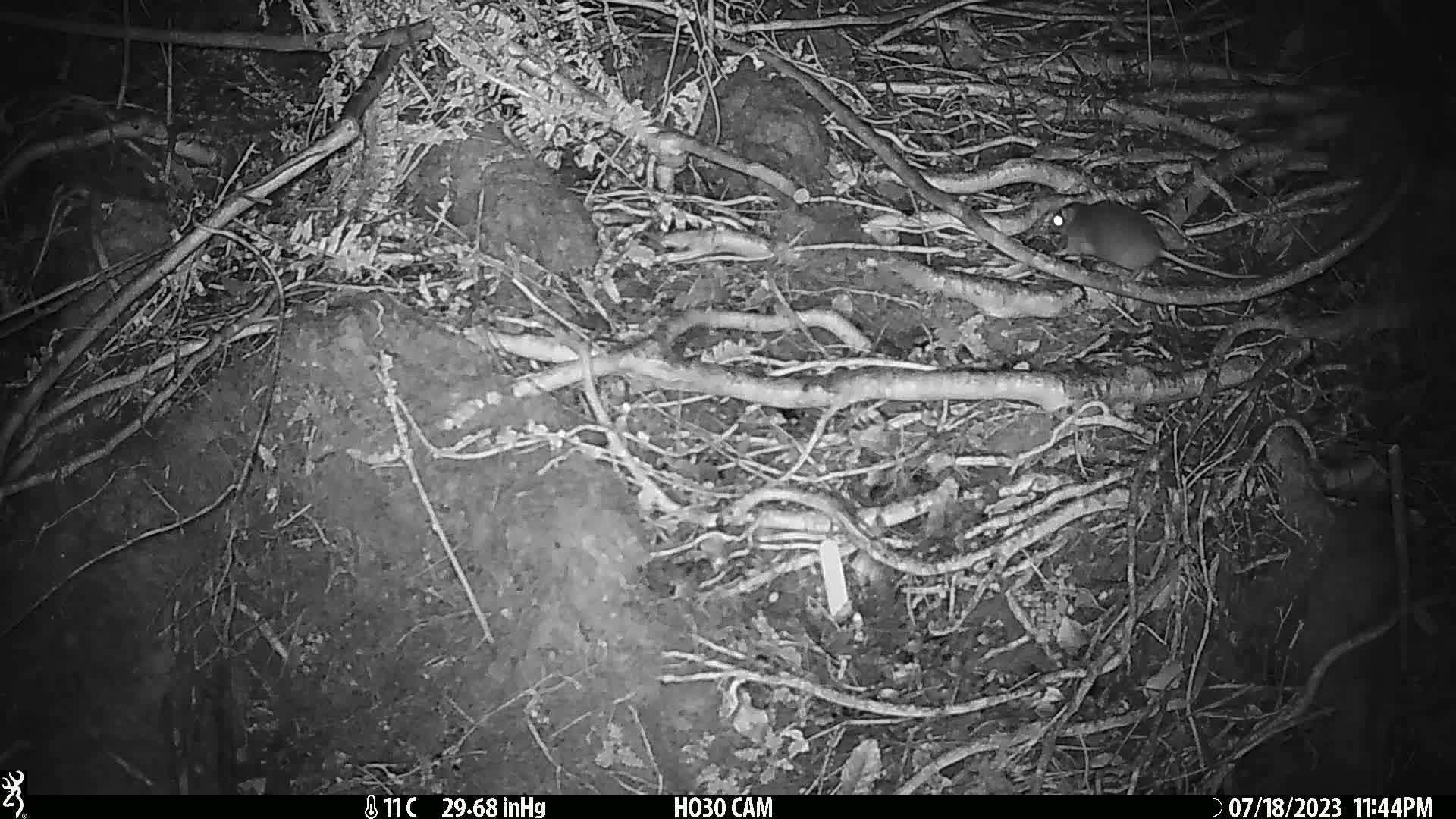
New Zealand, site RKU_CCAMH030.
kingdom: Animalia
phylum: Chordata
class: Mammalia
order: Rodentia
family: Muridae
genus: Rattus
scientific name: Rattus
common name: rat